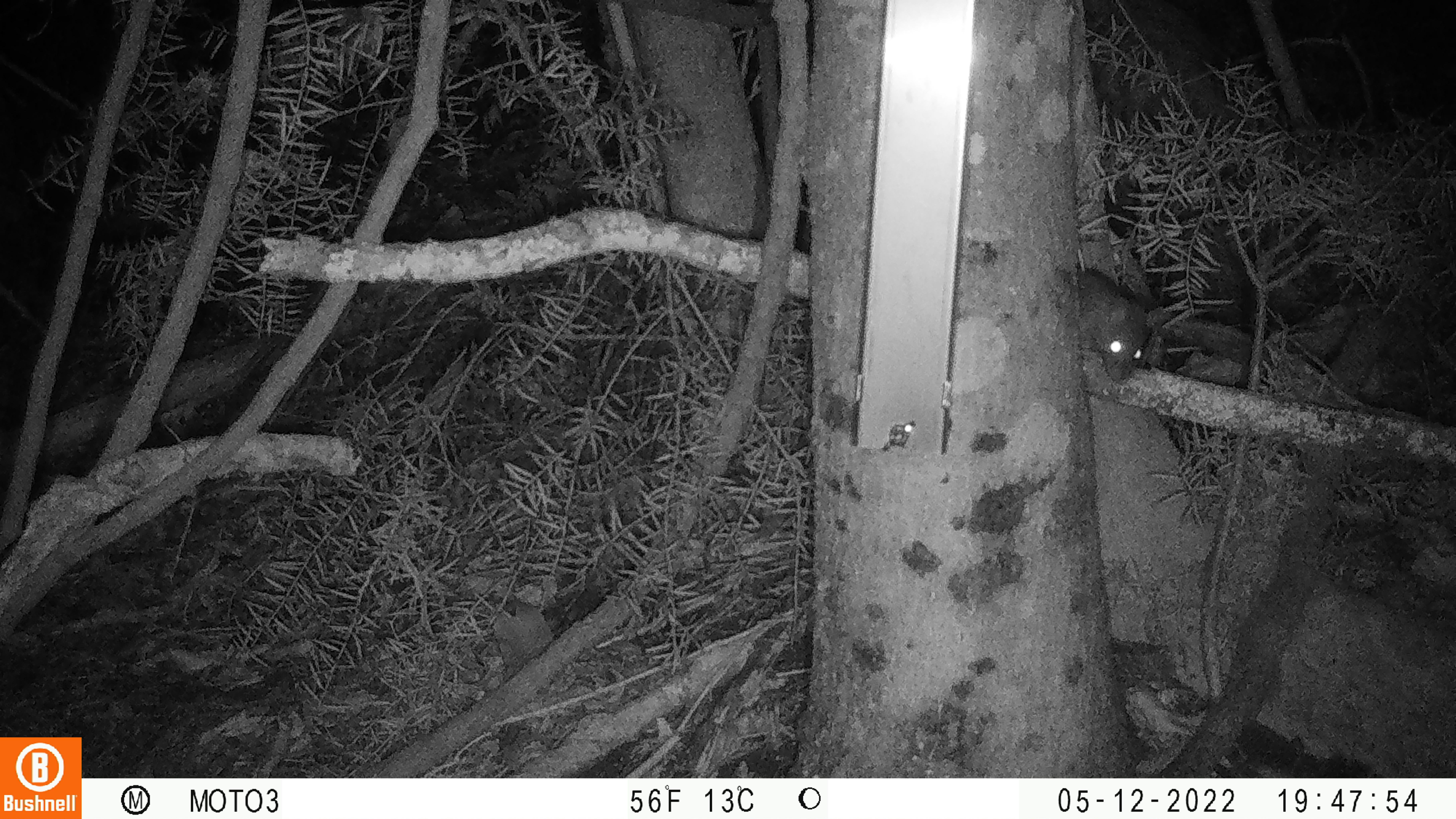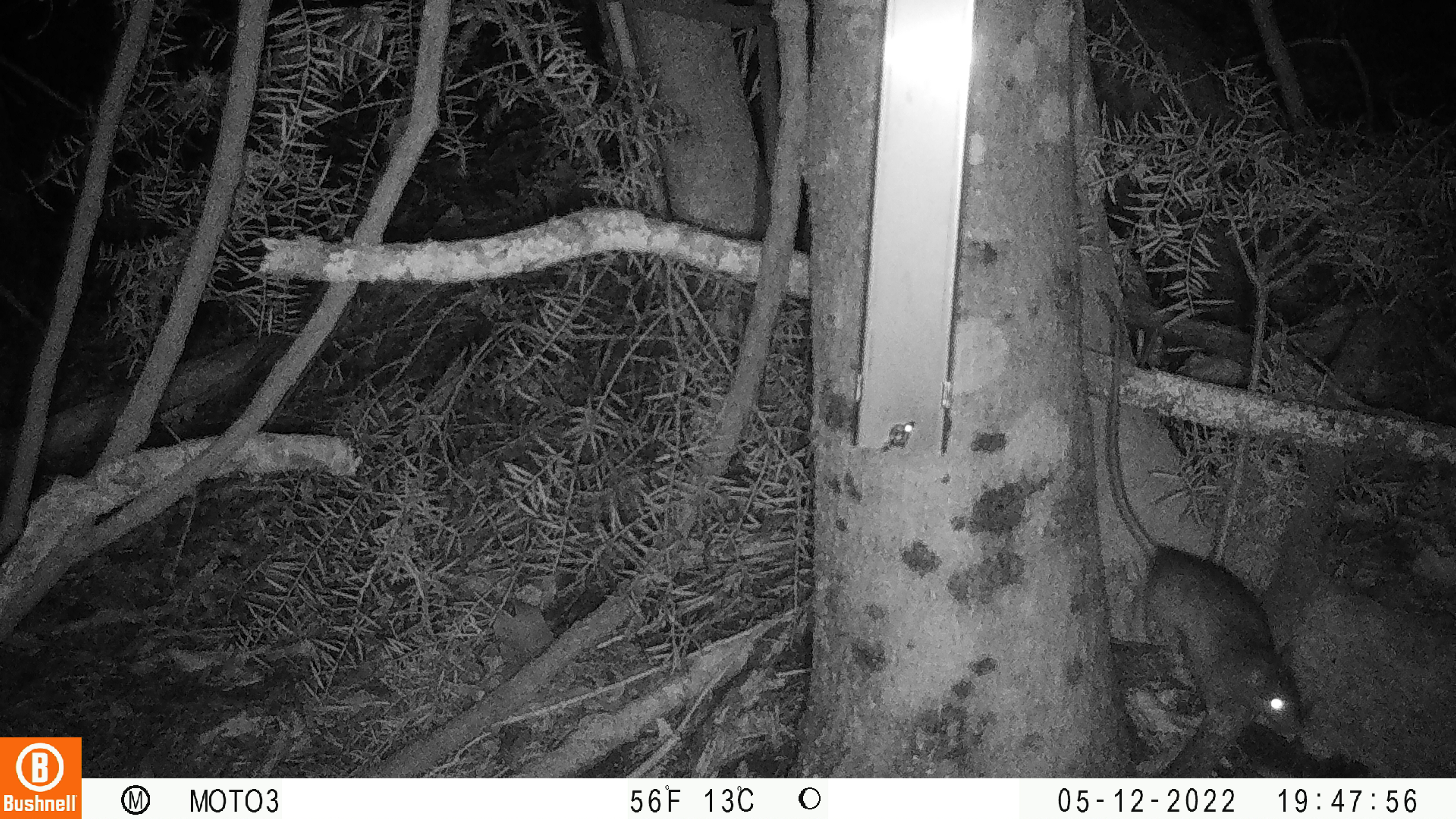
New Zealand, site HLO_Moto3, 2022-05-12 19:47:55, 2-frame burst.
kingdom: Animalia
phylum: Chordata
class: Mammalia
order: Rodentia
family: Muridae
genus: Rattus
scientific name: Rattus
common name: rat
Rat (Rattus).